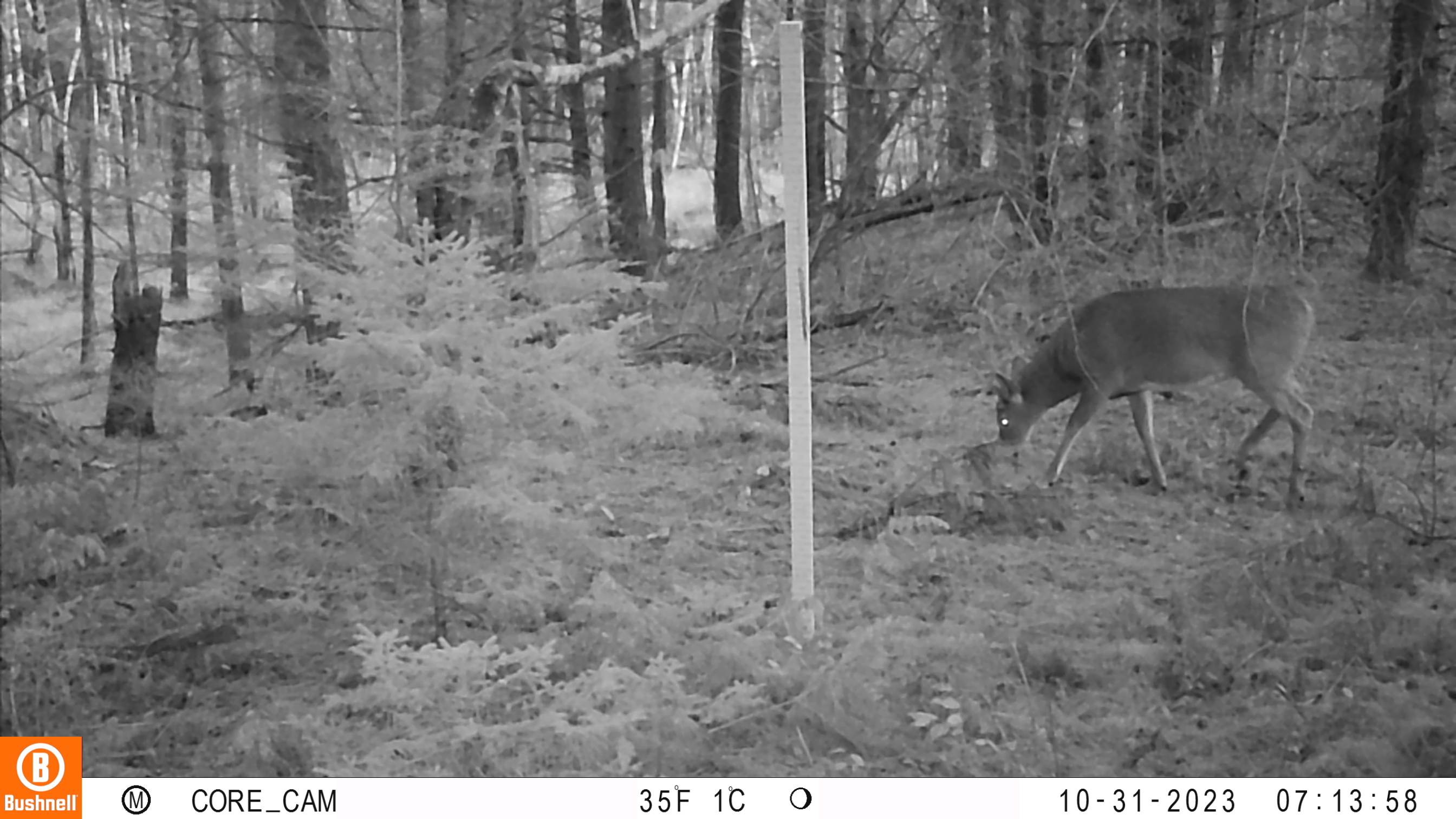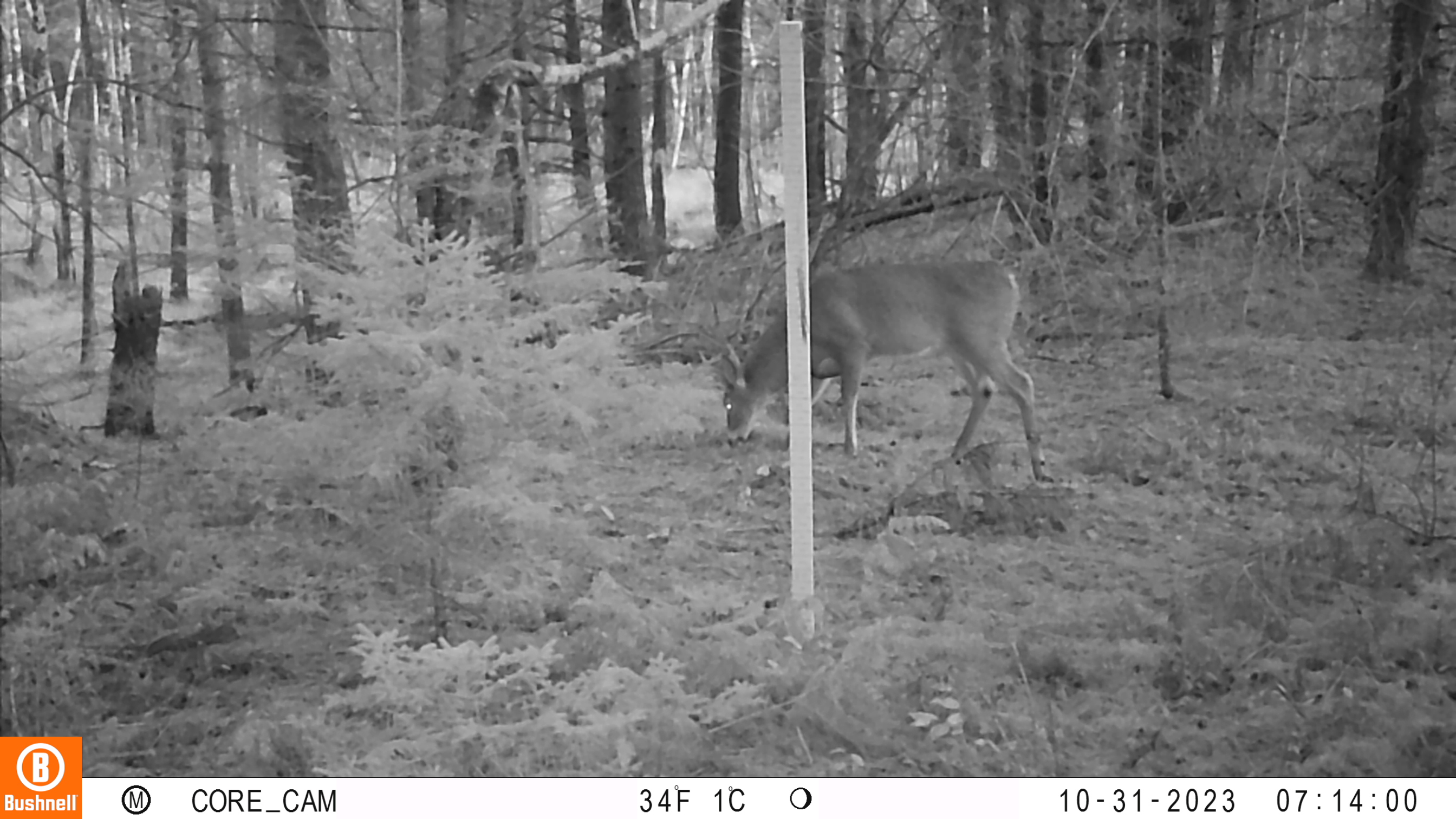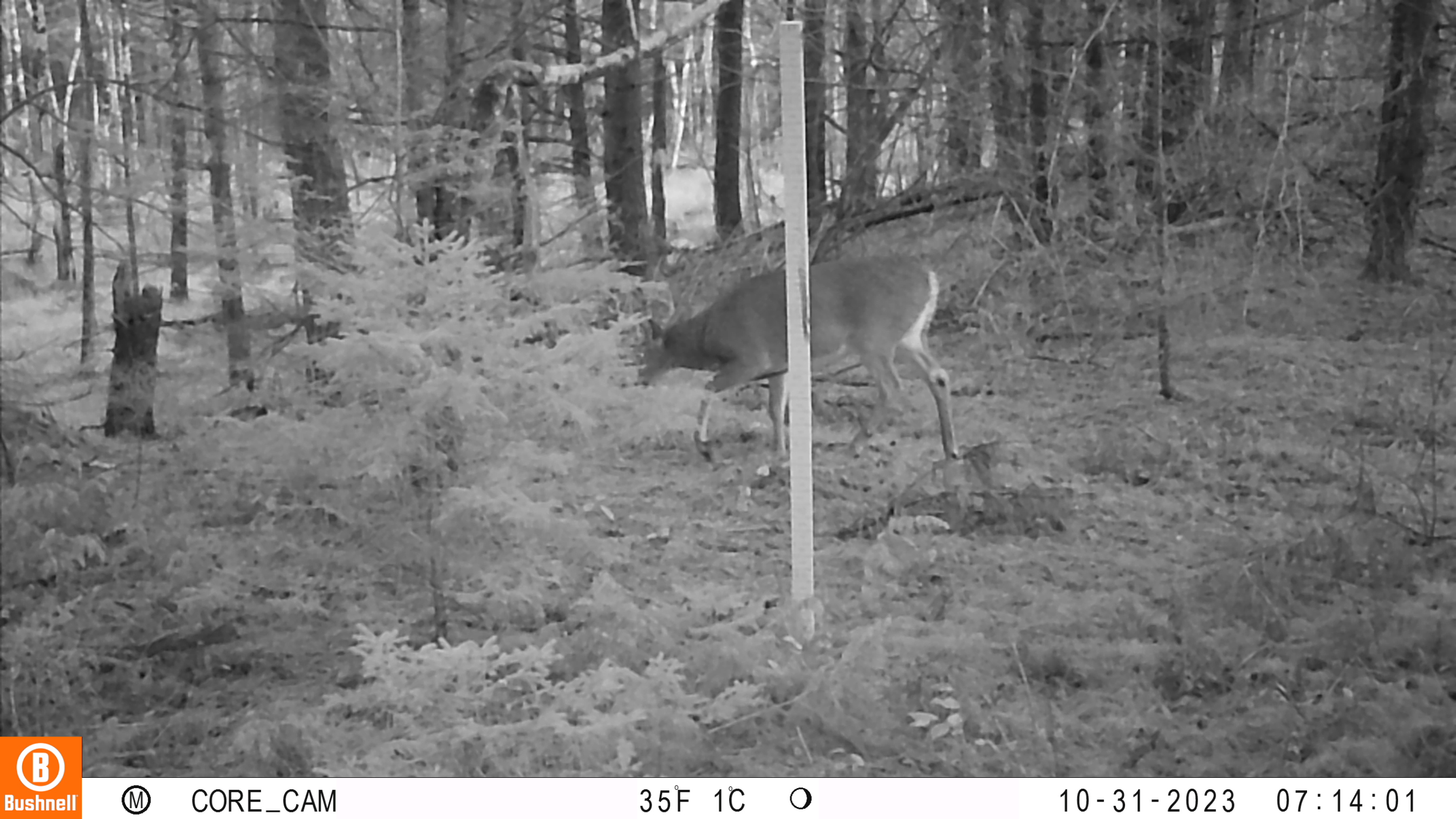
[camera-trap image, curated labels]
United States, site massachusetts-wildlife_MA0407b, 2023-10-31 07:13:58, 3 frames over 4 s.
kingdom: Animalia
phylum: Chordata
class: Mammalia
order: Artiodactyla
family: Cervidae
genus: Odocoileus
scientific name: Odocoileus virginianus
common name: white-tailed deer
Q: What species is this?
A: White-tailed deer (Odocoileus virginianus).